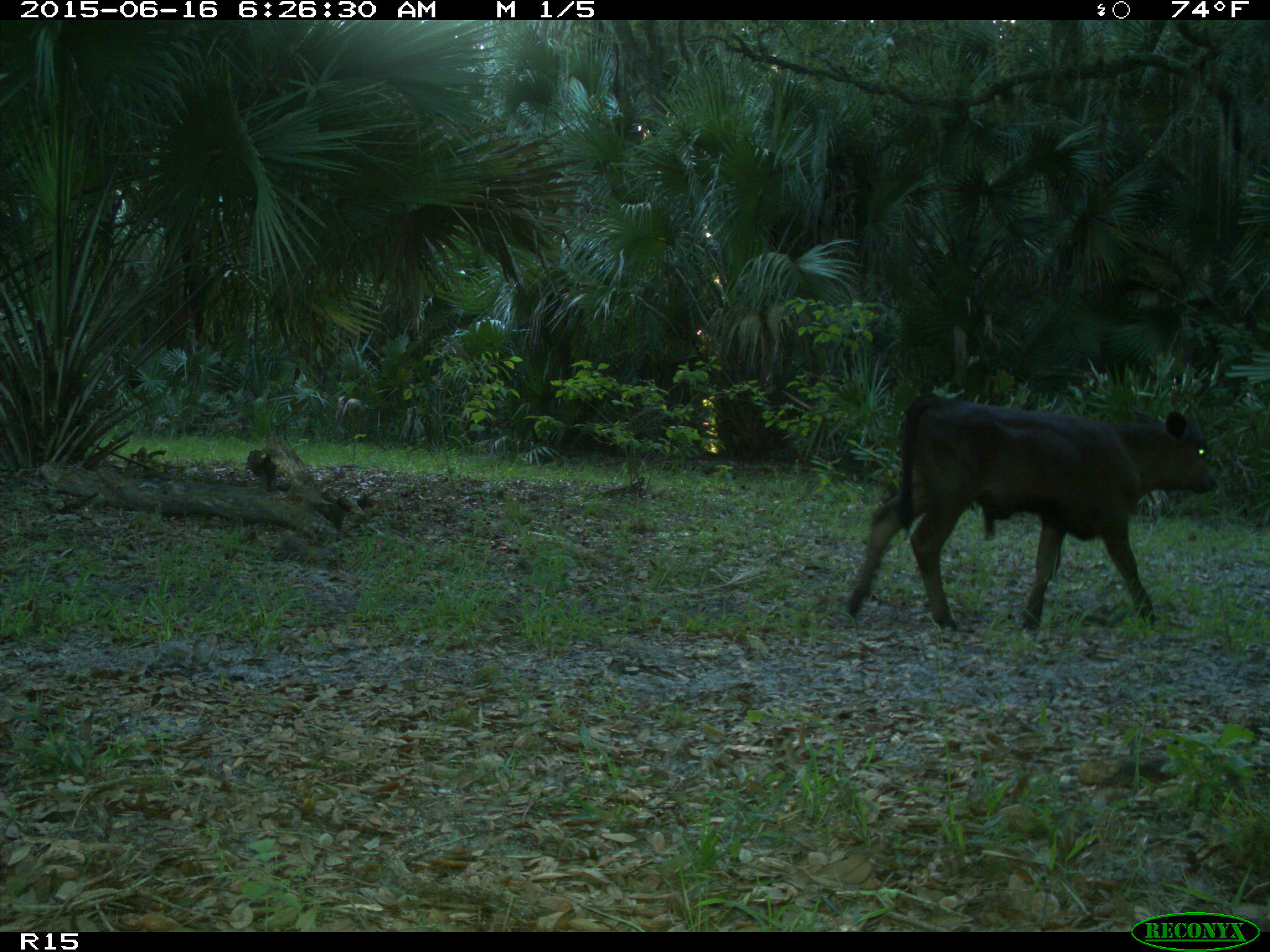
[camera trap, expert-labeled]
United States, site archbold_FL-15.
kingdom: Animalia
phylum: Chordata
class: Mammalia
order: Artiodactyla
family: Bovidae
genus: Bos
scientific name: Bos taurus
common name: domestic cow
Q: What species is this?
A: Bos taurus (domestic cow).